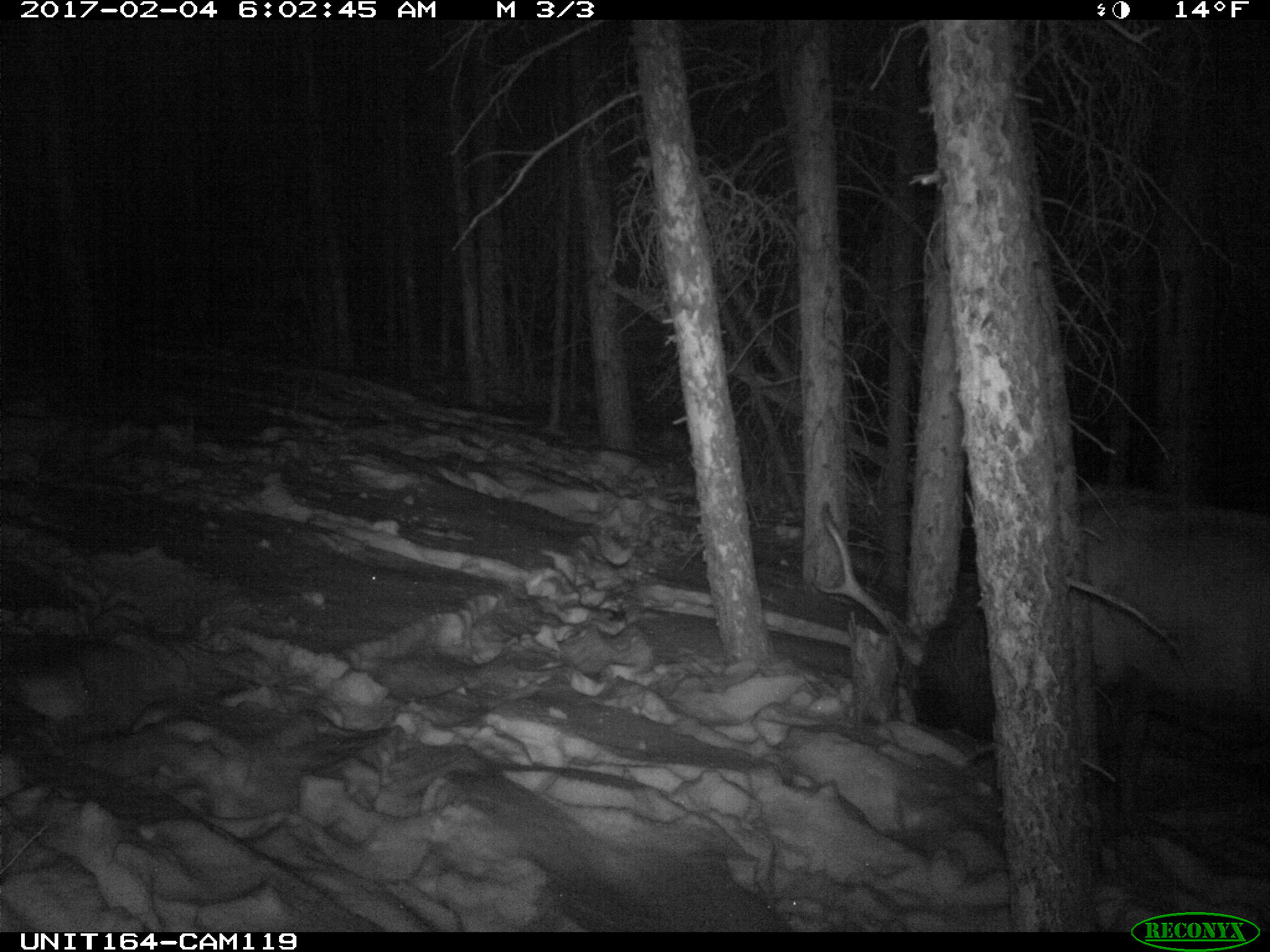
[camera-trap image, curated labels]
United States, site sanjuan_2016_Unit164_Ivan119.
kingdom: Animalia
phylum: Chordata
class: Mammalia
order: Artiodactyla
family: Cervidae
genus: Cervus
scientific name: Cervus elaphus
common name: red deer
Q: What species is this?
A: Cervus elaphus (red deer).